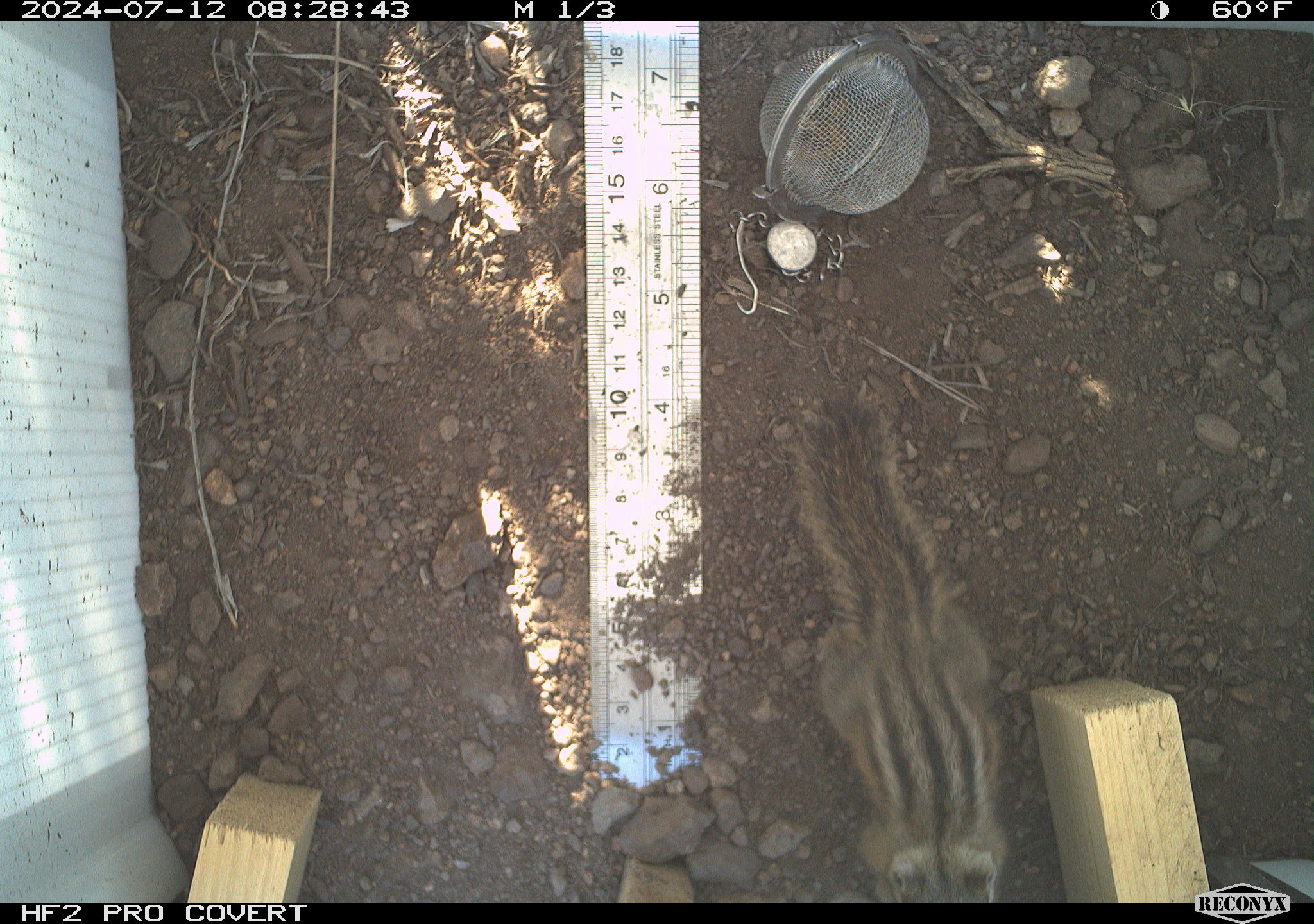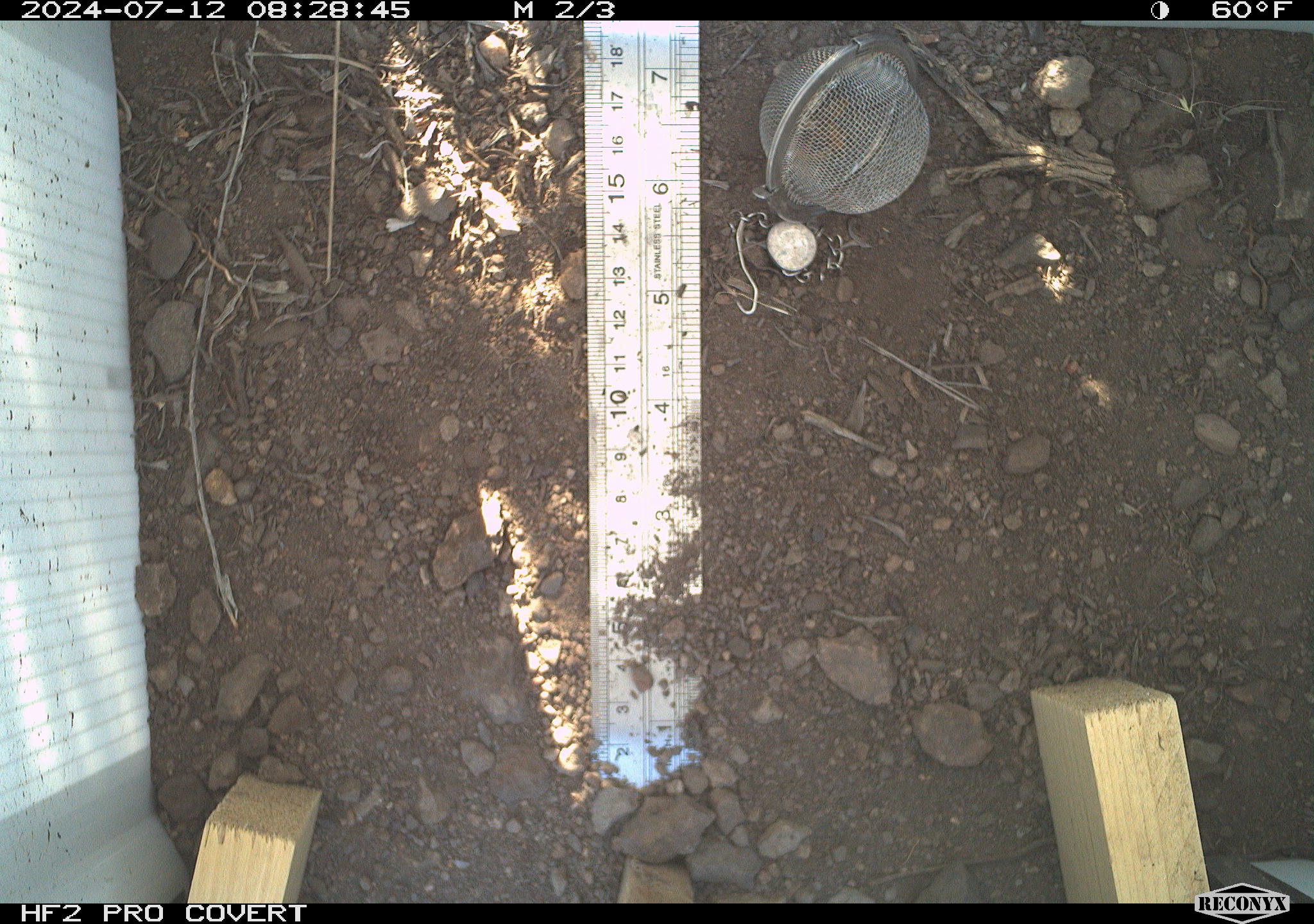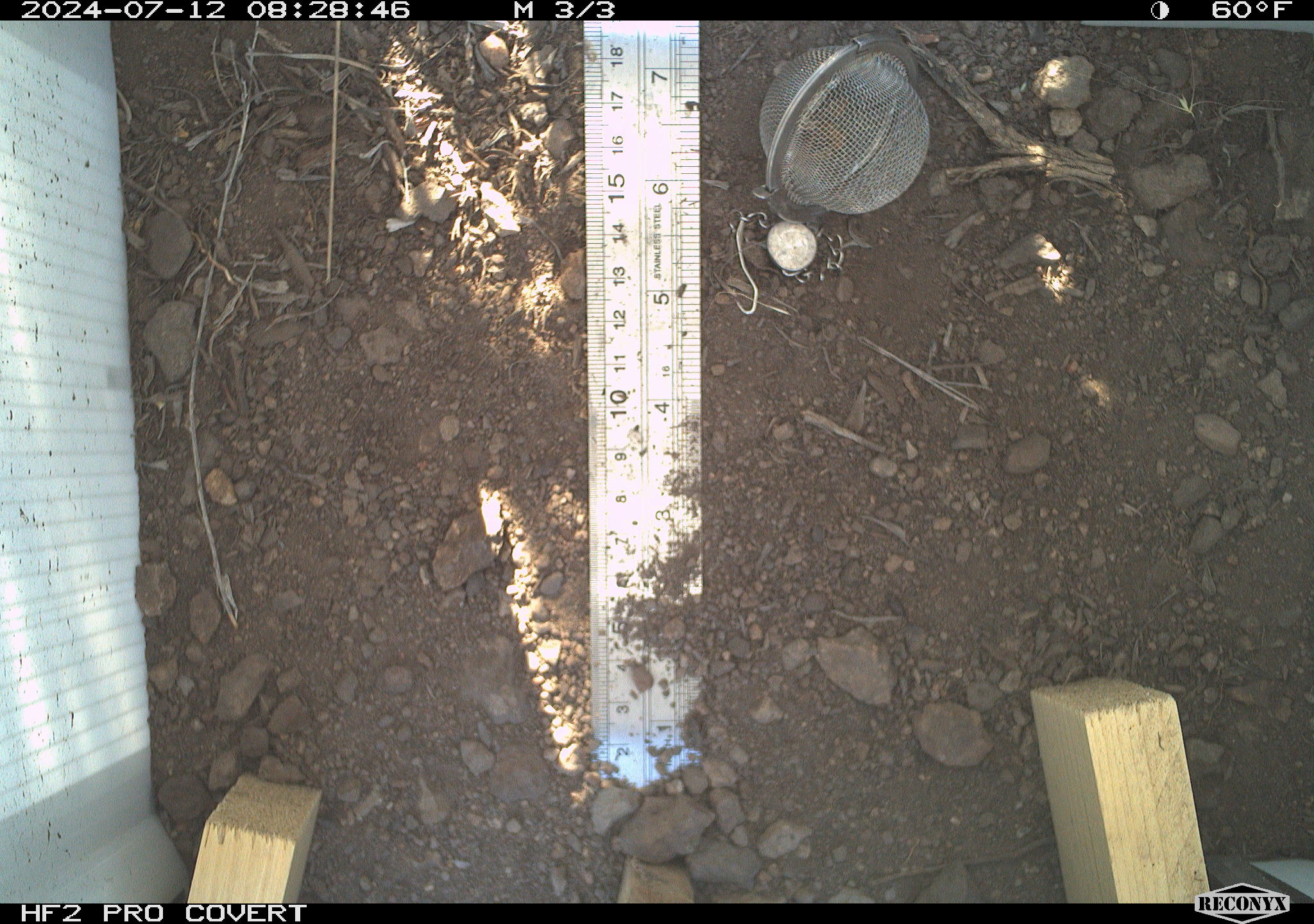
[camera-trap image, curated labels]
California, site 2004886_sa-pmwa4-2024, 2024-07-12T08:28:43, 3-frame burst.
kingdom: Animalia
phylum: Chordata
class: Mammalia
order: Rodentia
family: Sciuridae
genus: Neotamias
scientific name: Neotamias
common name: western chipmunks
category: neotamias species